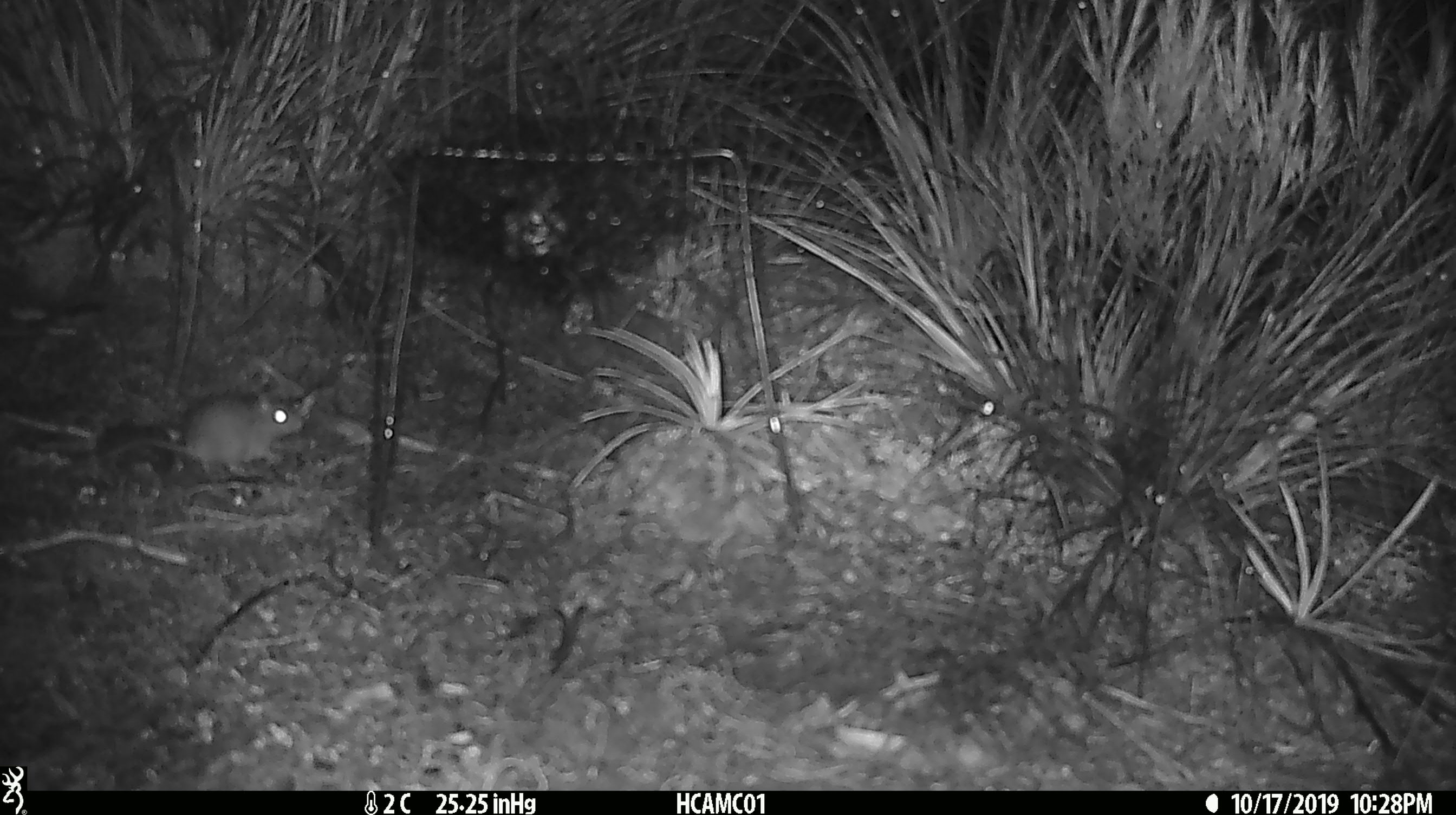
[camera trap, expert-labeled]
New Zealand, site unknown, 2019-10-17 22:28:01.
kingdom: Animalia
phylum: Chordata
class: Mammalia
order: Rodentia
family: Muridae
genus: Mus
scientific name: Mus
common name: mouse